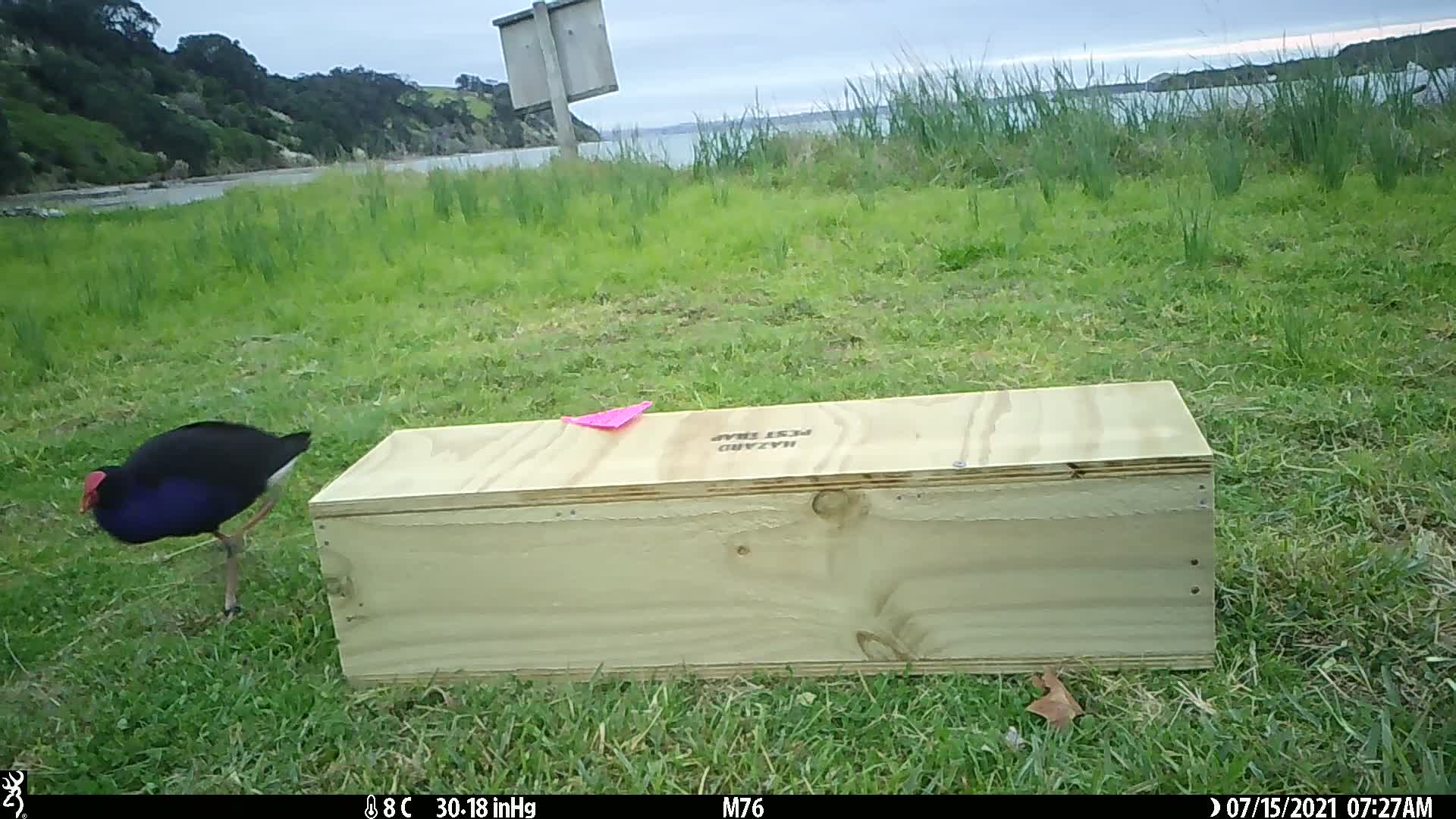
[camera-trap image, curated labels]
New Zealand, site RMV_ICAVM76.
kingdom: Animalia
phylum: Chordata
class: Aves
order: Gruiformes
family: Rallidae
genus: Porphyrio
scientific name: Porphyrio melanotus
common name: australasian swamphen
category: pukeko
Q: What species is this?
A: Pukeko (australasian swamphen) (Porphyrio melanotus).